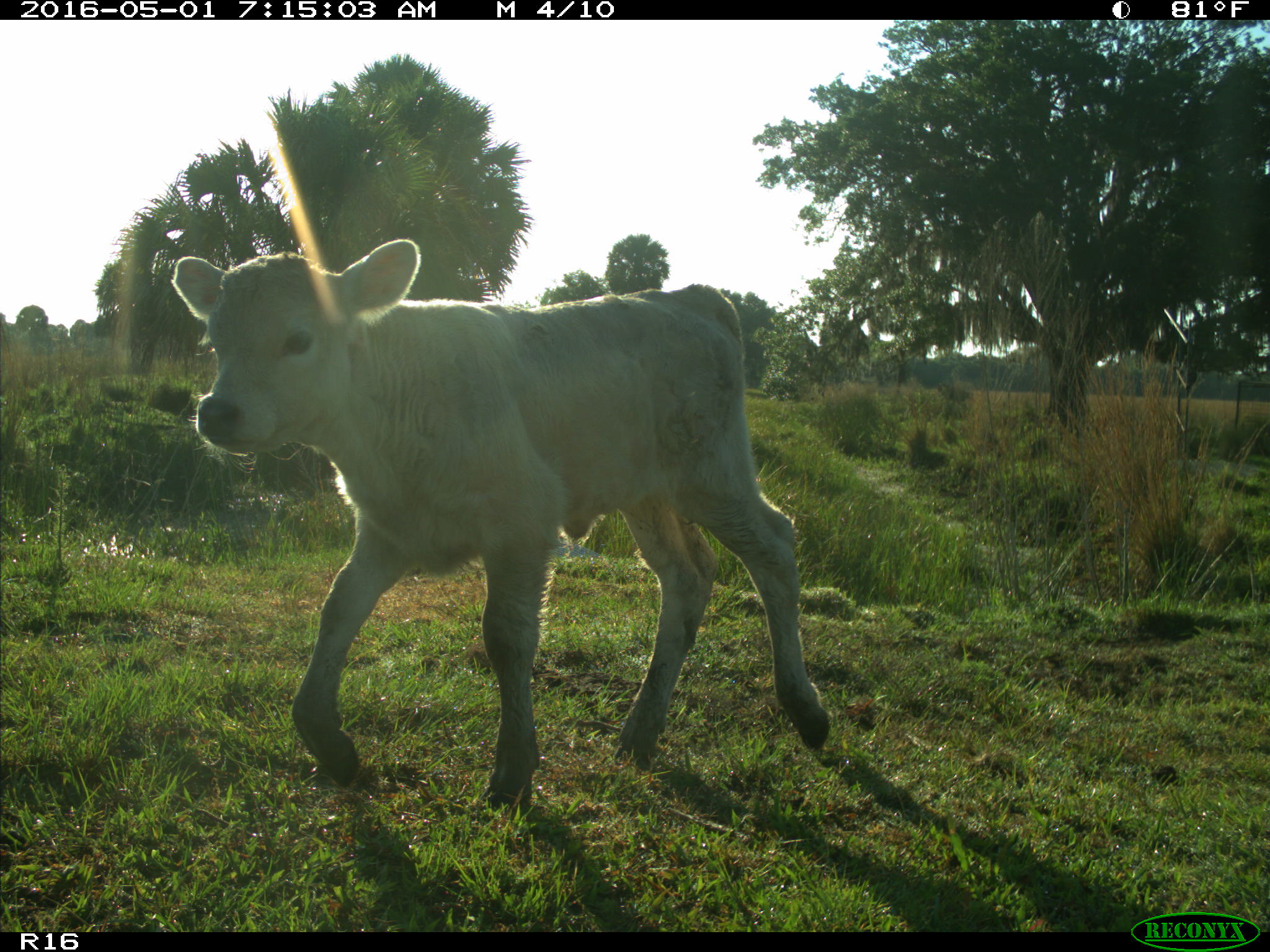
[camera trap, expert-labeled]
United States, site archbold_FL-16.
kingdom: Animalia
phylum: Chordata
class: Mammalia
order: Artiodactyla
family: Bovidae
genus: Bos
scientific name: Bos taurus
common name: domestic cow